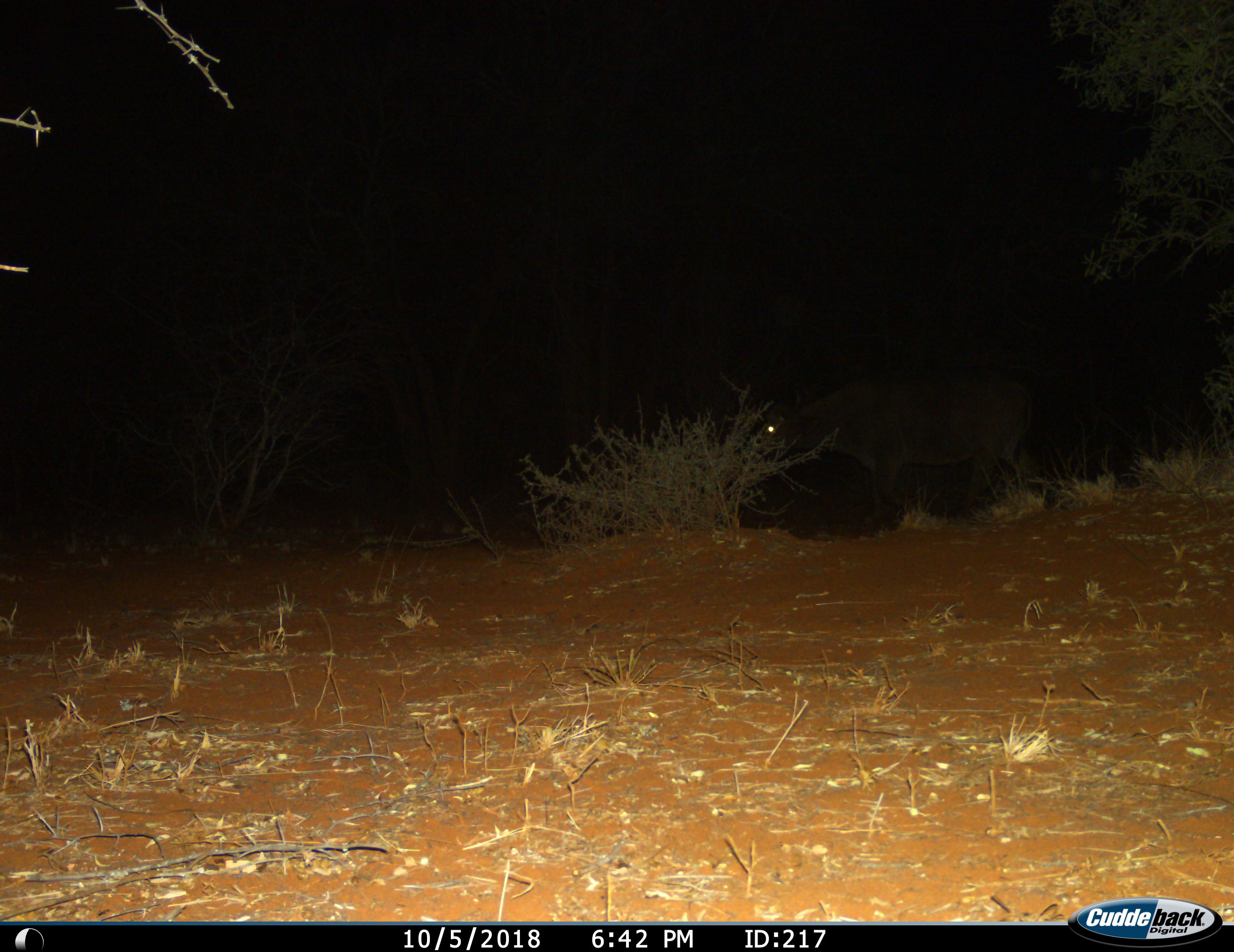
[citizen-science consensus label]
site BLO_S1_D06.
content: unidentified animal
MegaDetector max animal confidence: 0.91